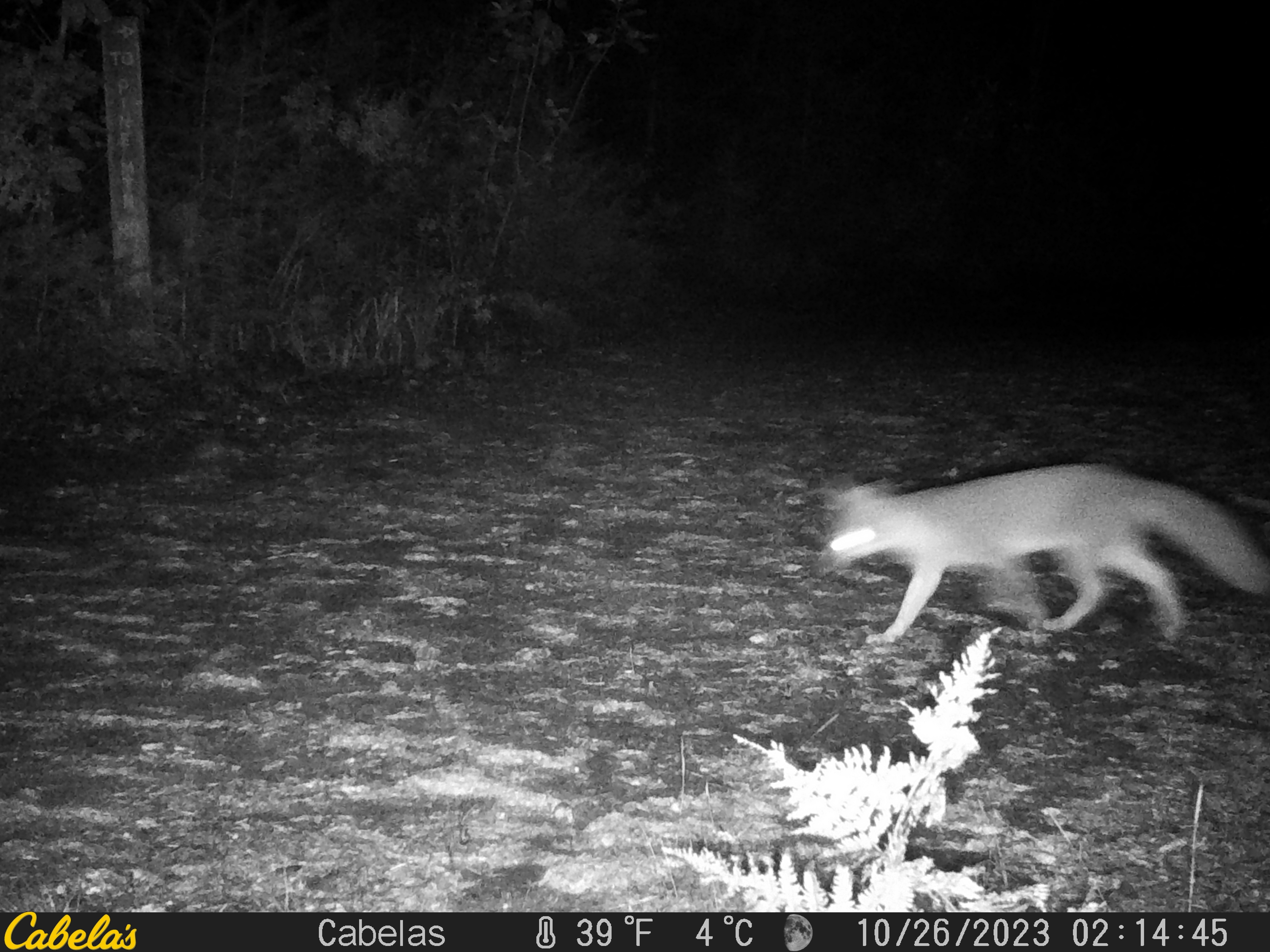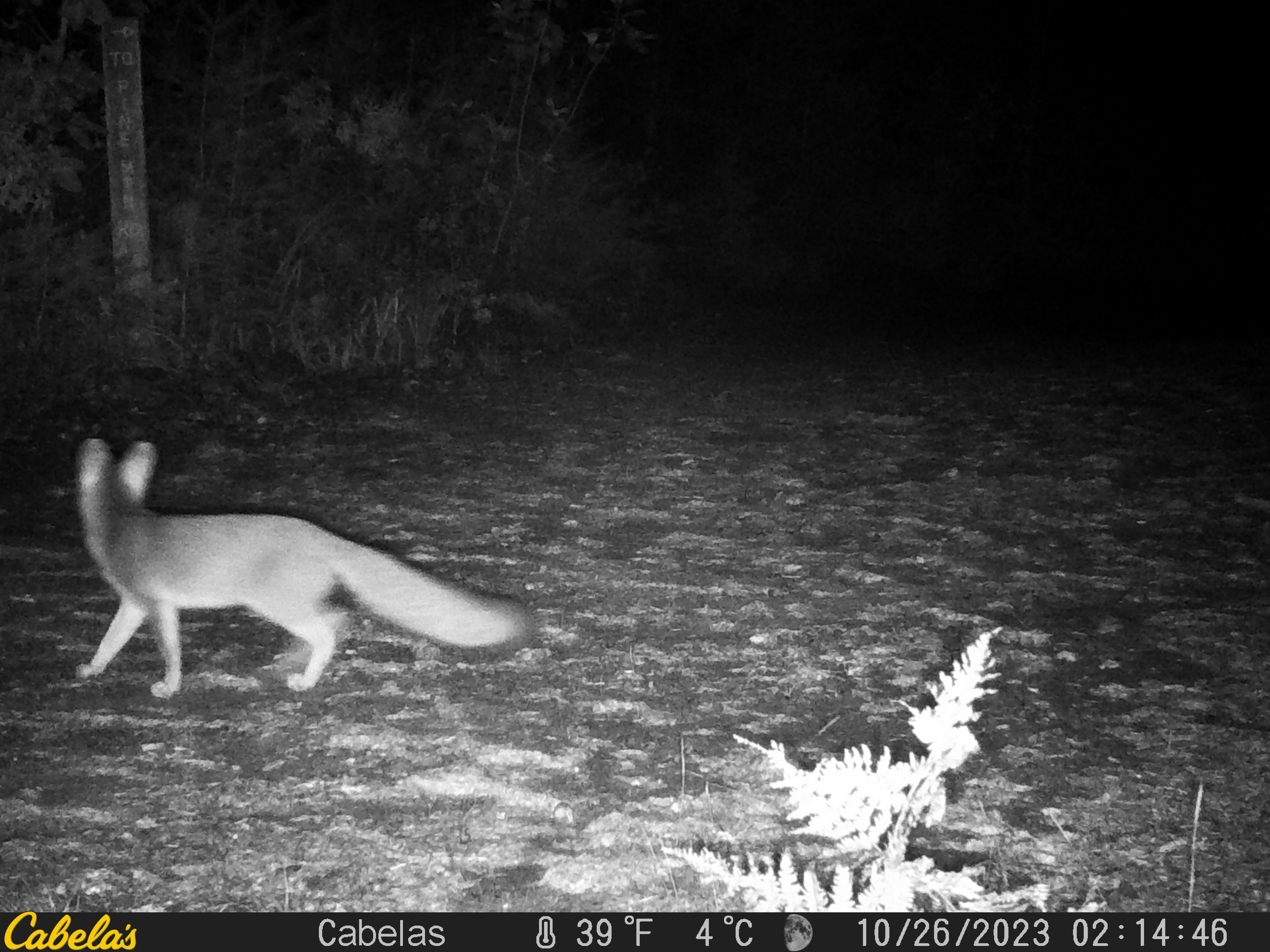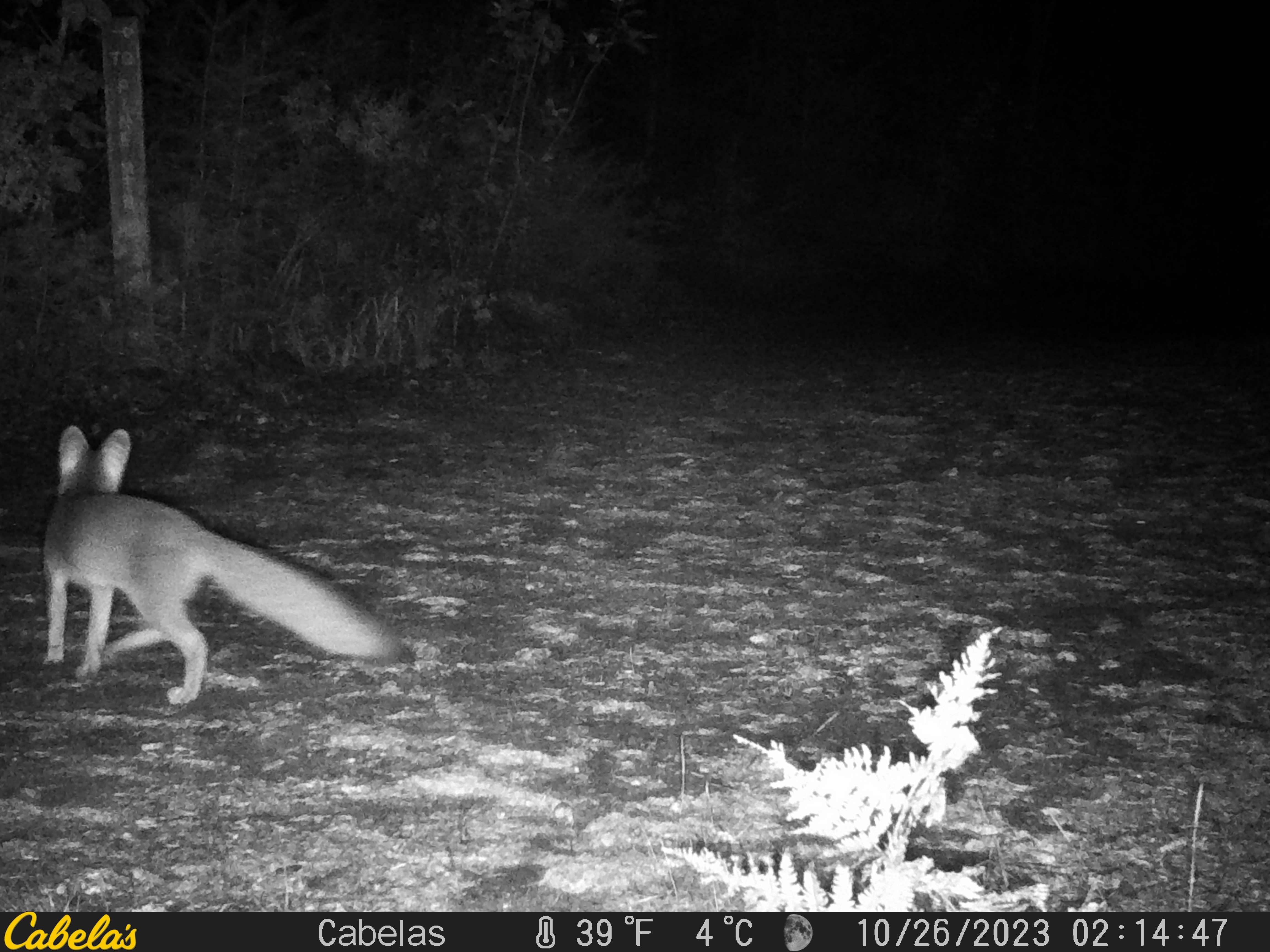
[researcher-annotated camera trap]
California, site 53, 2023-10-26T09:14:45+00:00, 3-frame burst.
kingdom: Animalia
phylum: Chordata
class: Mammalia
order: Carnivora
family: Canidae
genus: Urocyon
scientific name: Urocyon cinereoargenteus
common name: gray fox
Gray fox (Urocyon cinereoargenteus).